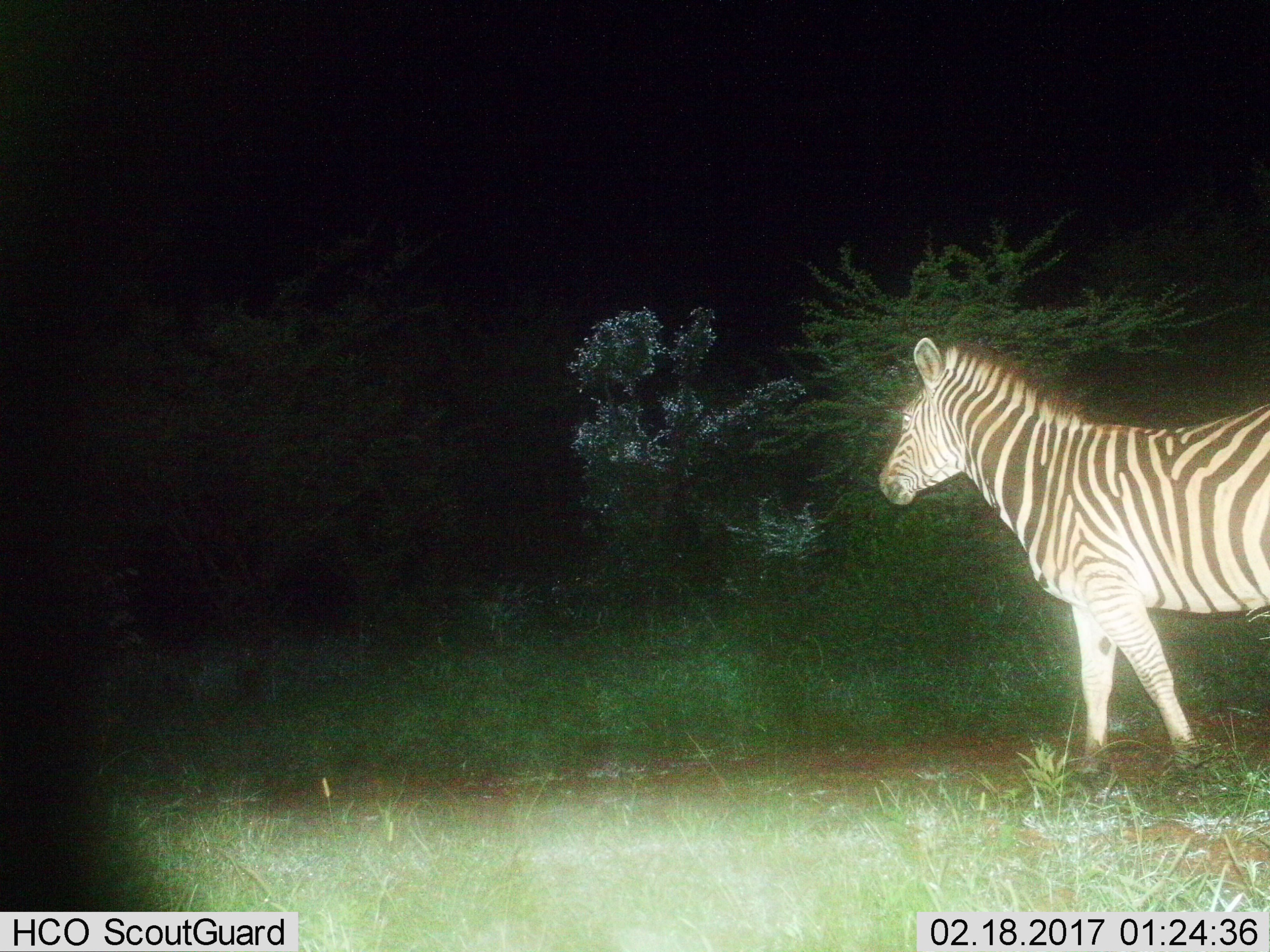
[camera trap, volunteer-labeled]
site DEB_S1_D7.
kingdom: Animalia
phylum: Chordata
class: Mammalia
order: Perissodactyla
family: Equidae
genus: Equus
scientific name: Equus quagga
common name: plains zebra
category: zebraplains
Zebraplains (plains zebra) (Equus quagga), count 1. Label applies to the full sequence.